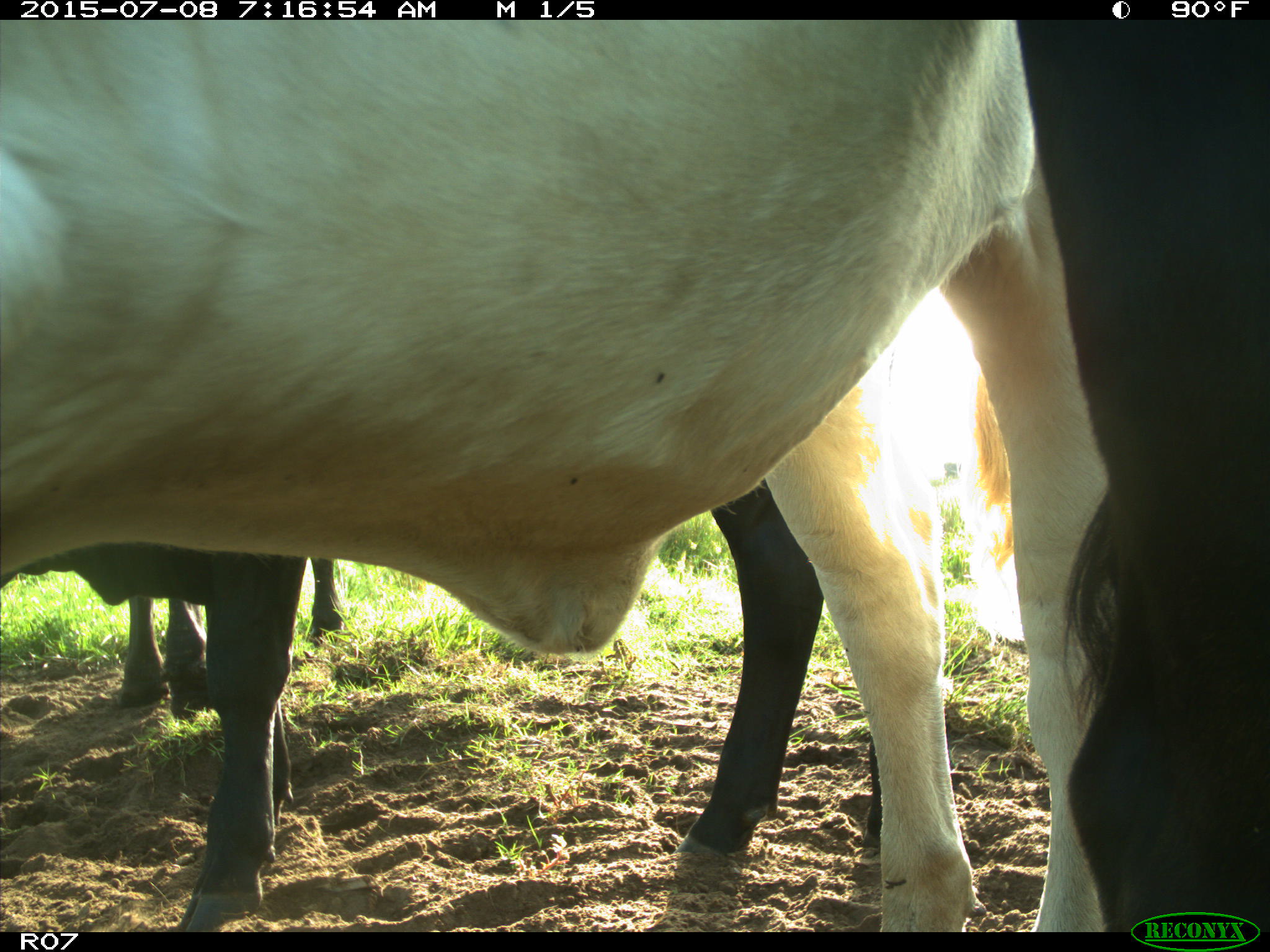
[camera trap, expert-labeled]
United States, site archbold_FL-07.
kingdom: Animalia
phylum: Chordata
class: Mammalia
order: Artiodactyla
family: Bovidae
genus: Bos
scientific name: Bos taurus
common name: domestic cow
Bos taurus (domestic cow).